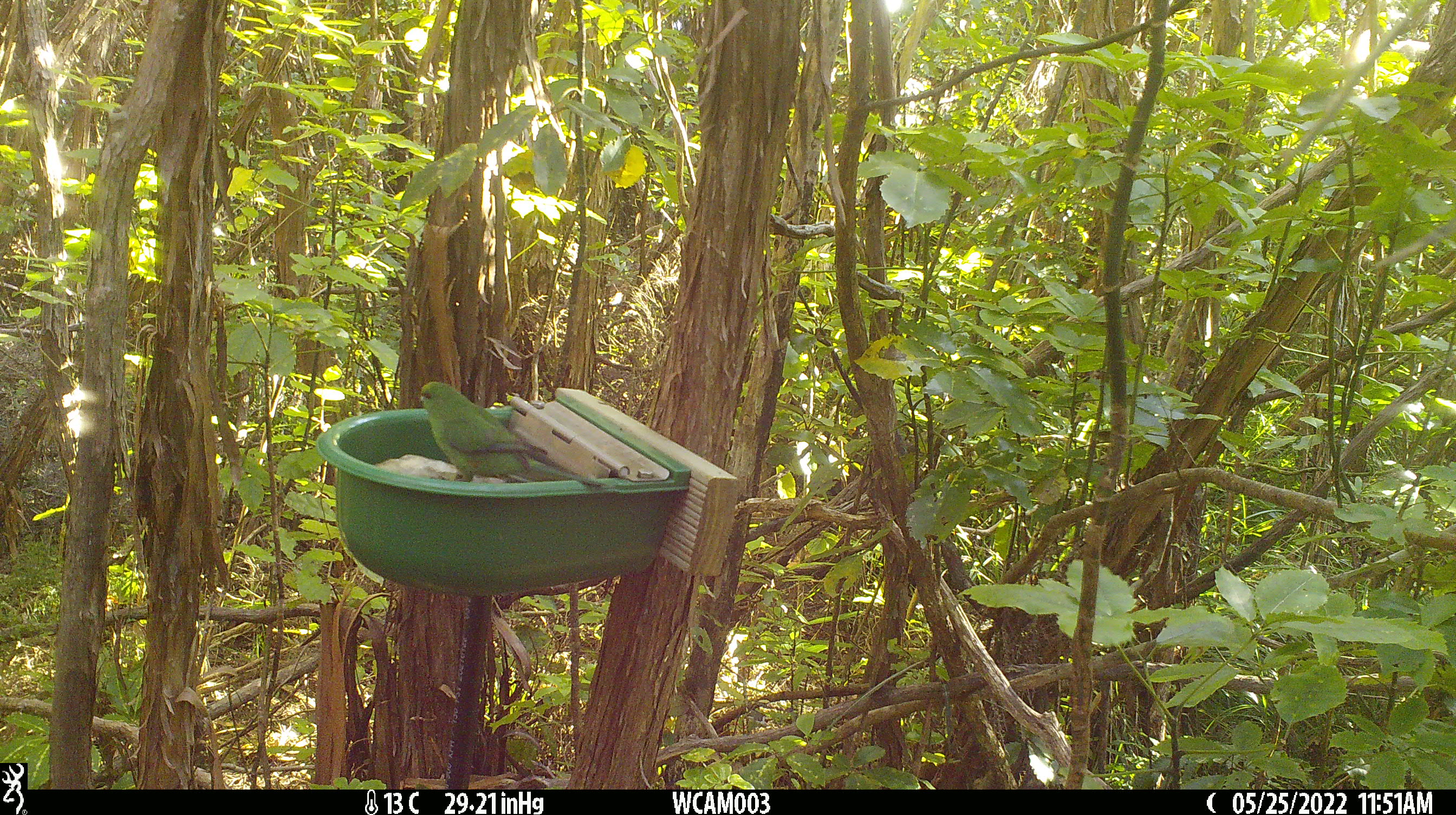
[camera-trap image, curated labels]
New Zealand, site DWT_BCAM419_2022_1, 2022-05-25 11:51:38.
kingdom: Animalia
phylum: Chordata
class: Aves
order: Psittaciformes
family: Psittaculidae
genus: Cyanoramphus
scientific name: Cyanoramphus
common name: parakeet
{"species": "parakeet (Cyanoramphus)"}